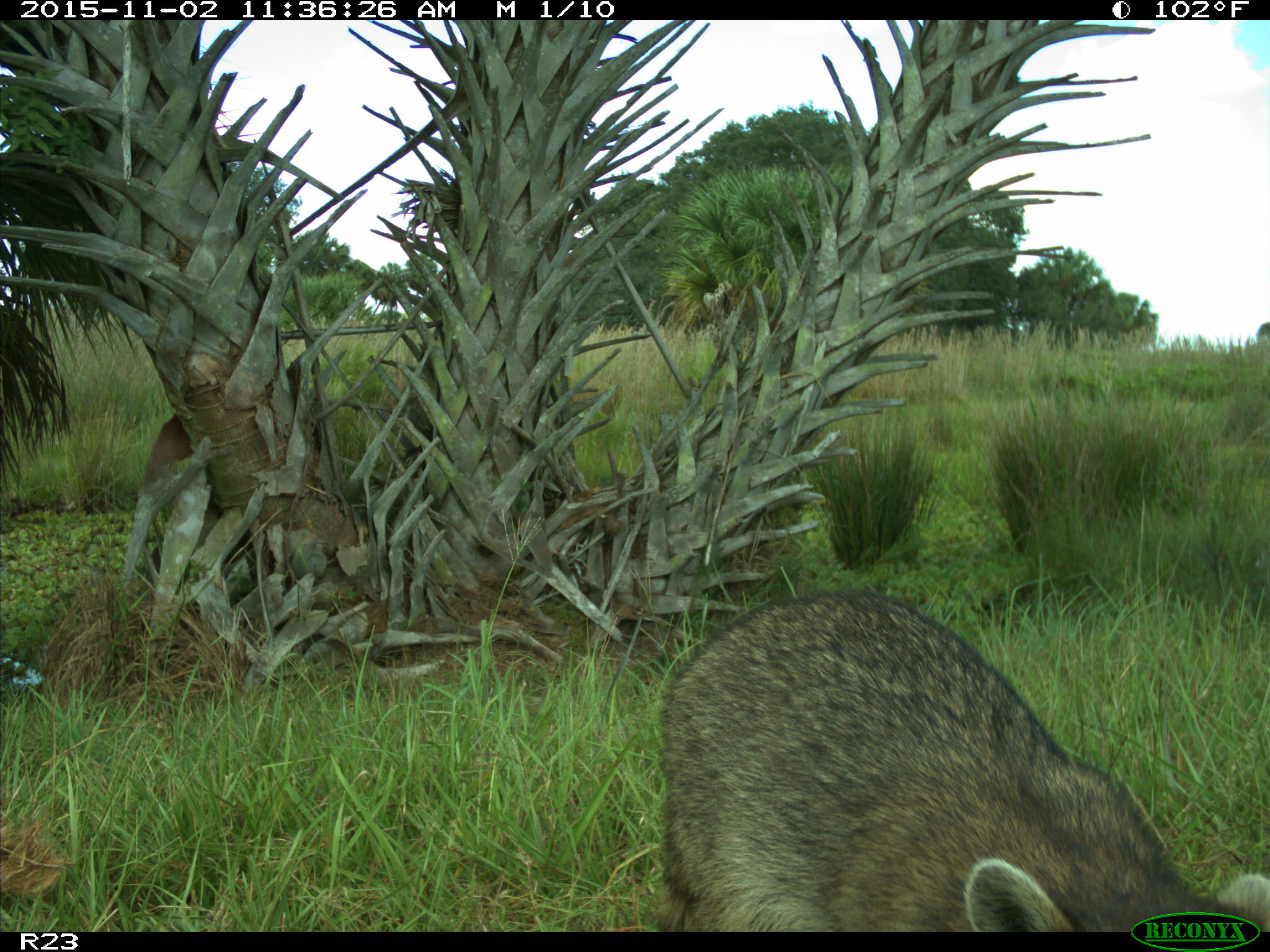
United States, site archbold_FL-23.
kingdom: Animalia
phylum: Chordata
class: Mammalia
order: Carnivora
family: Procyonidae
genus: Procyon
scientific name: Procyon lotor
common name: common raccoon